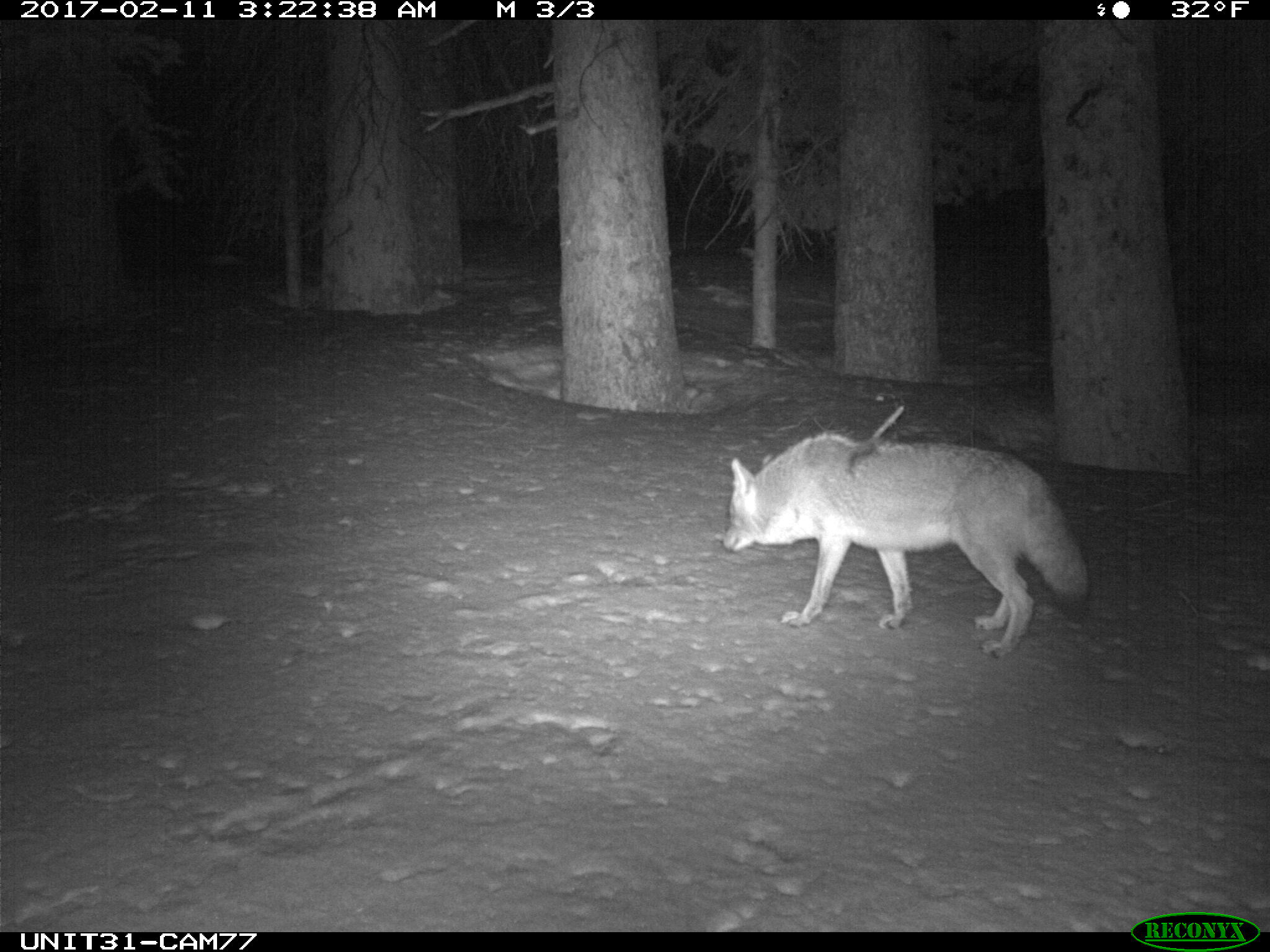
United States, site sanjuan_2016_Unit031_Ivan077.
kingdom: Animalia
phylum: Chordata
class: Mammalia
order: Carnivora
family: Canidae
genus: Canis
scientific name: Canis latrans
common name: coyote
Canis latrans (coyote).